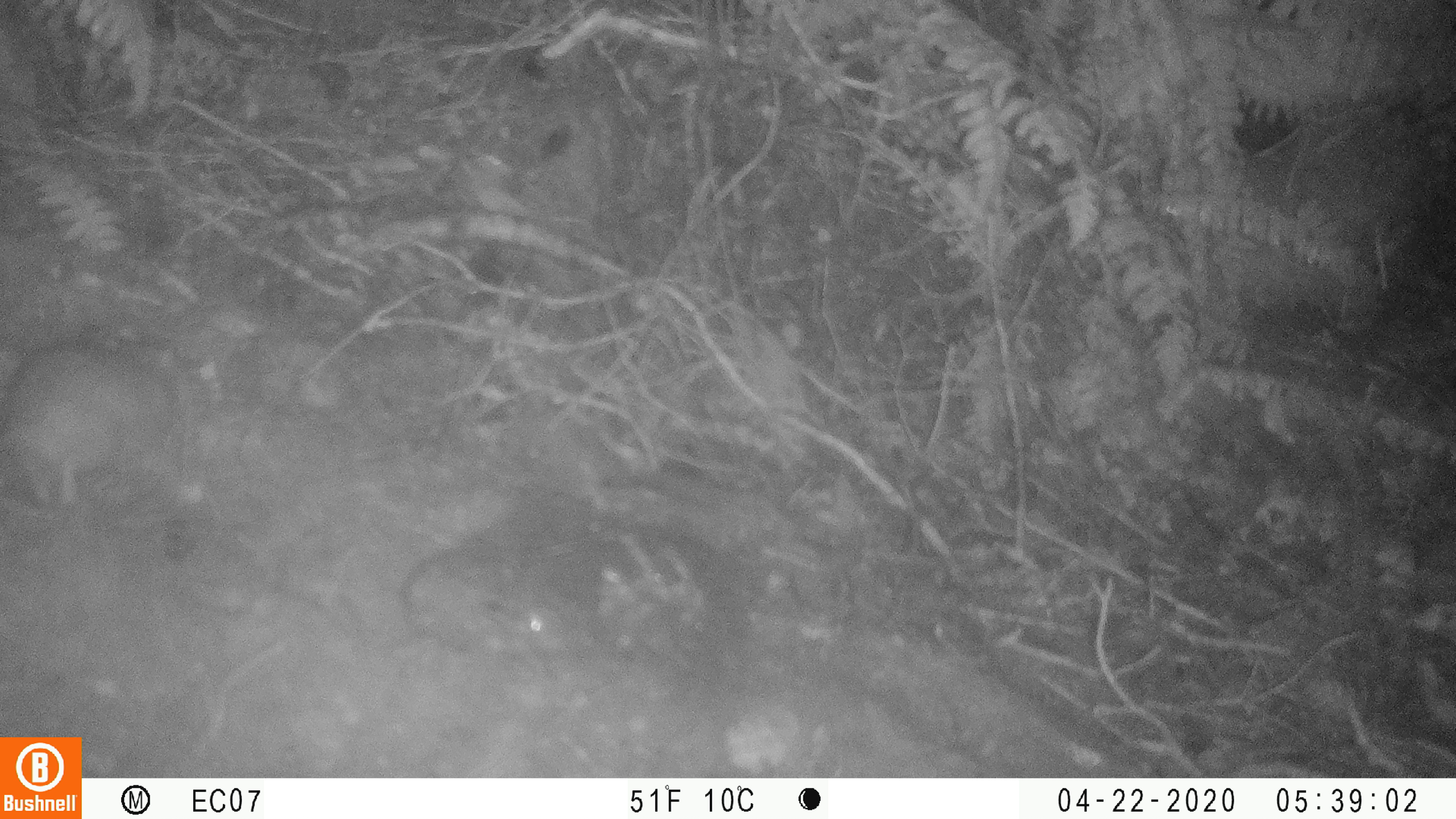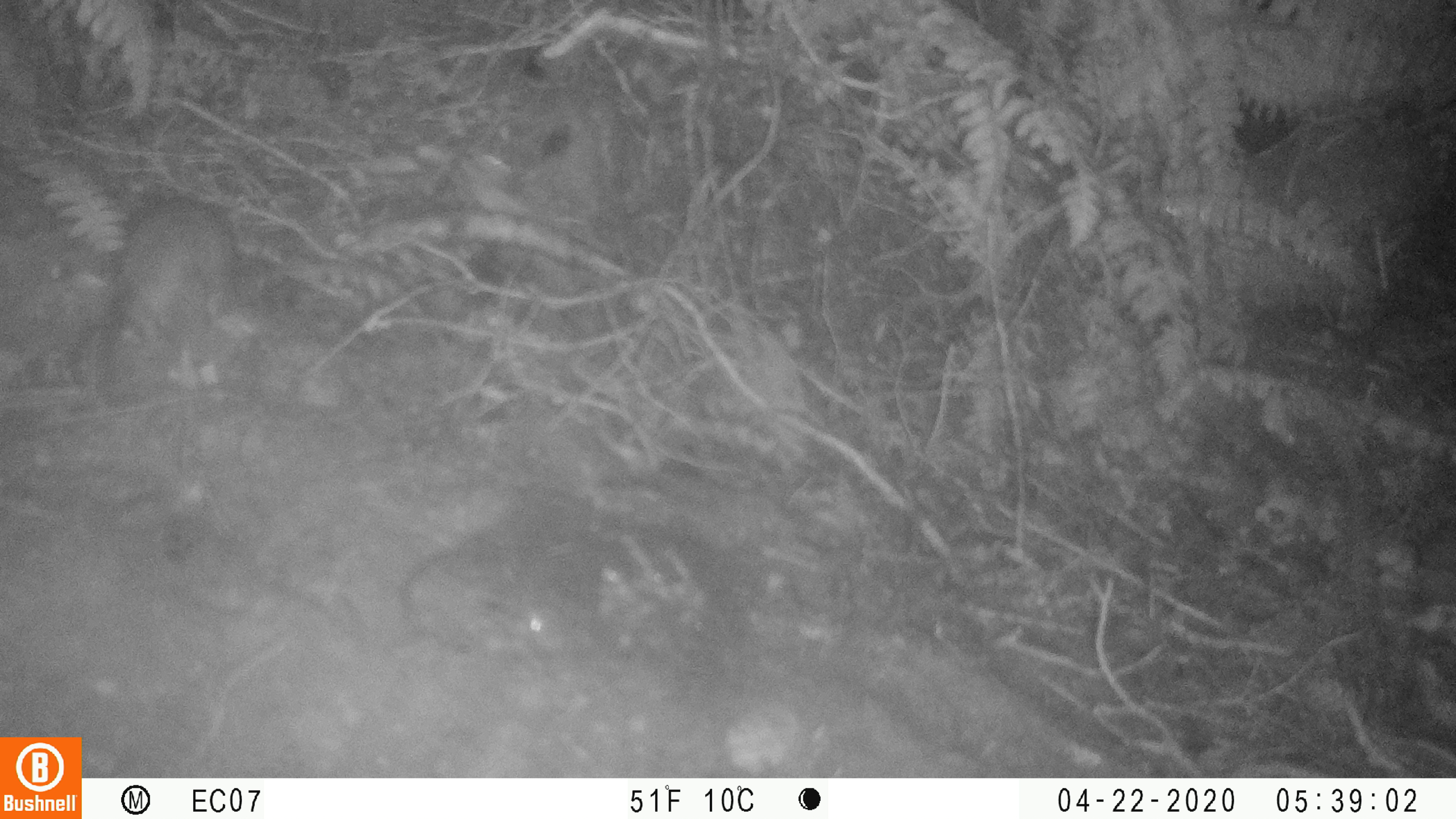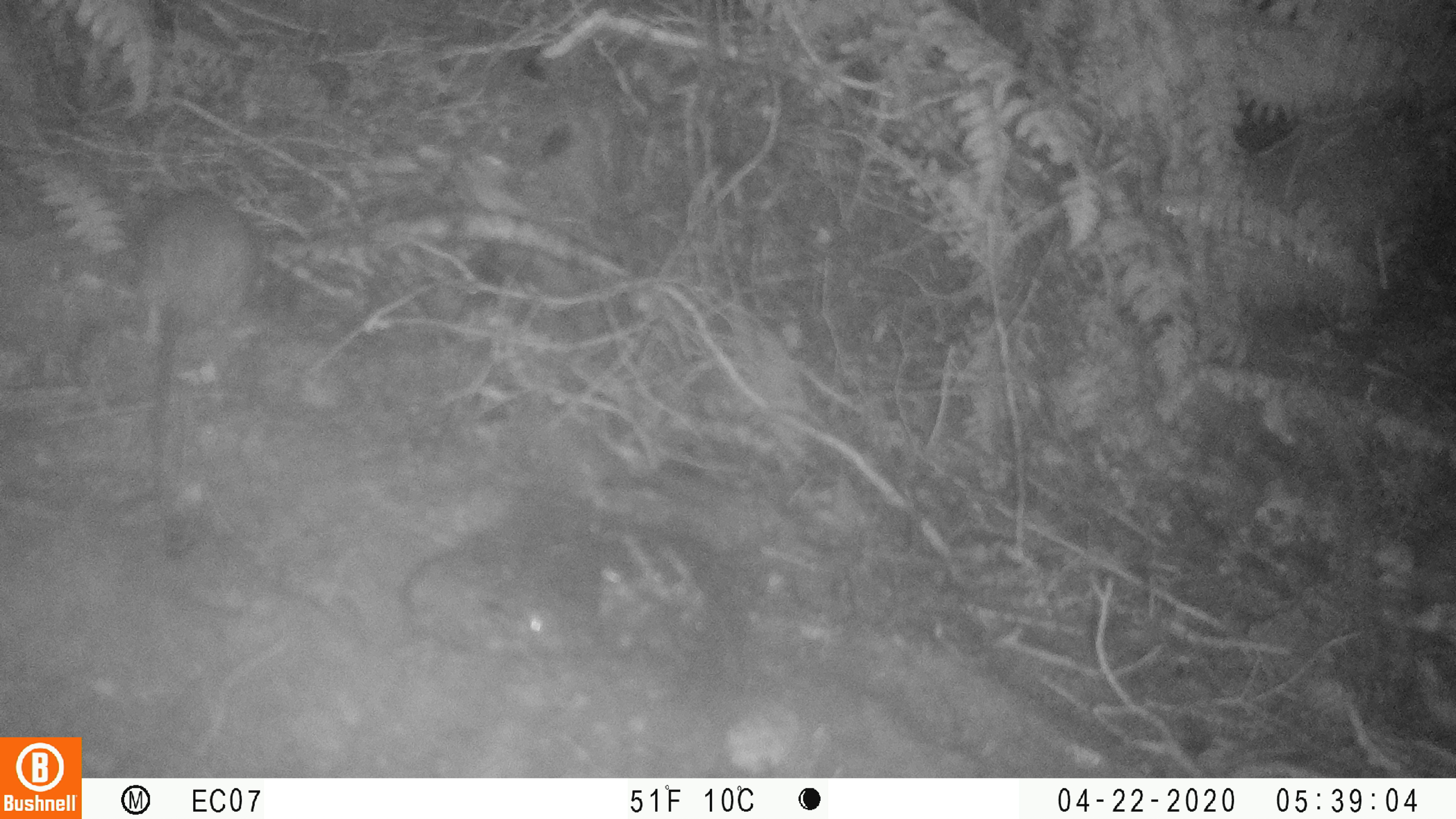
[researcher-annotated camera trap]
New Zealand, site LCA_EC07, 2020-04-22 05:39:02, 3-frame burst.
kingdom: Animalia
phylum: Chordata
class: Mammalia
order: Rodentia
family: Muridae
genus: Rattus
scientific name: Rattus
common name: rat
Rat (Rattus).